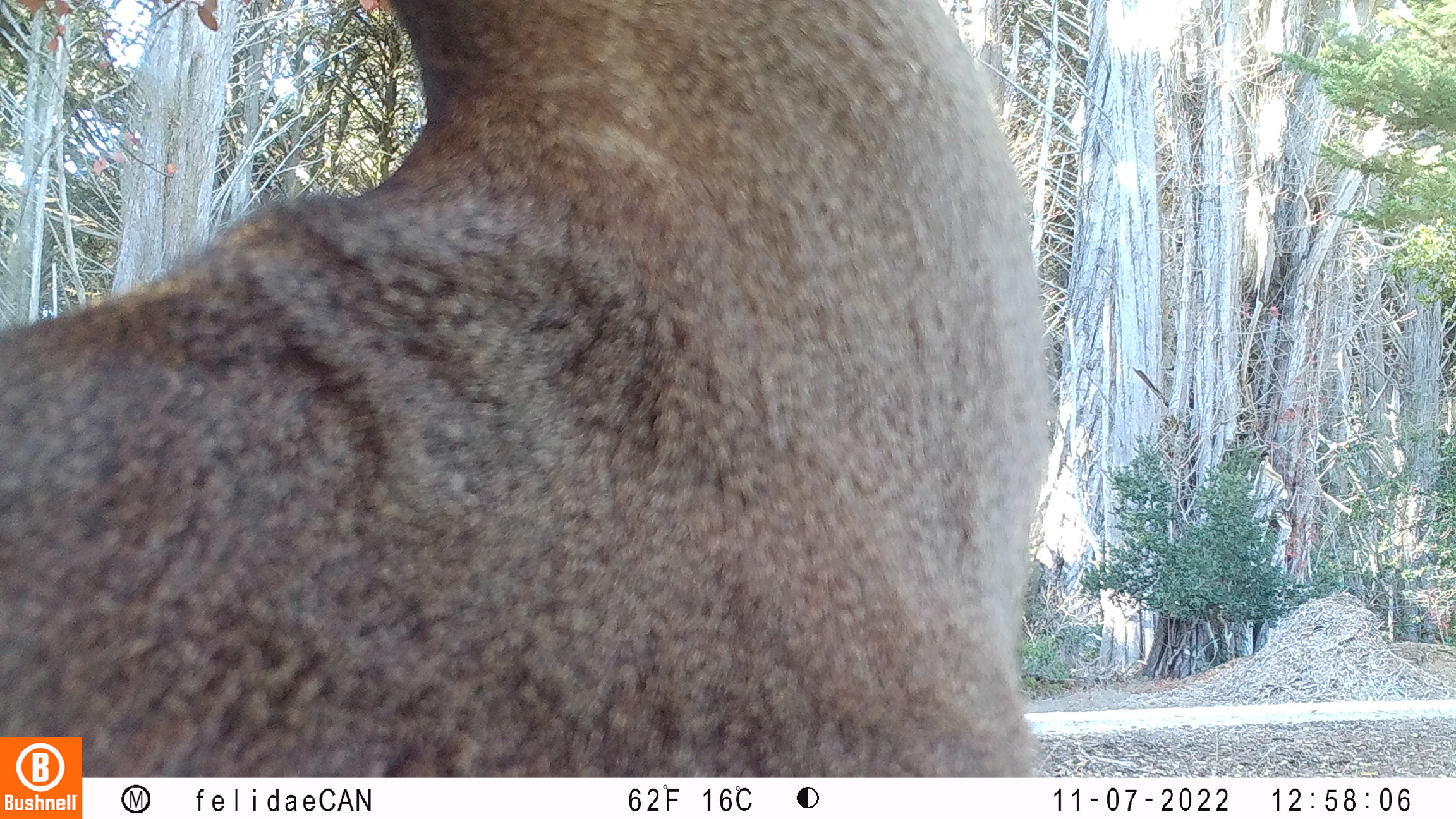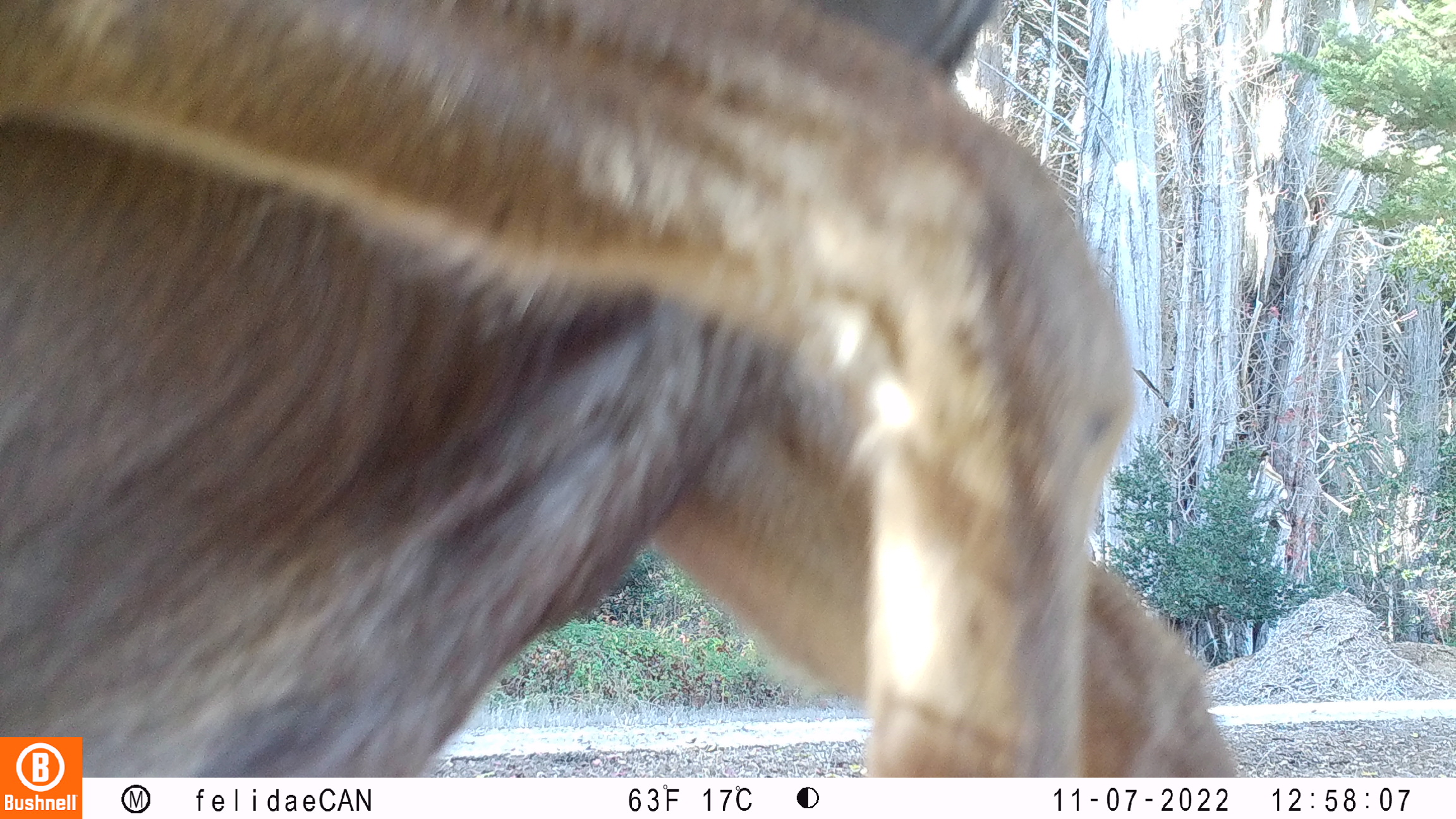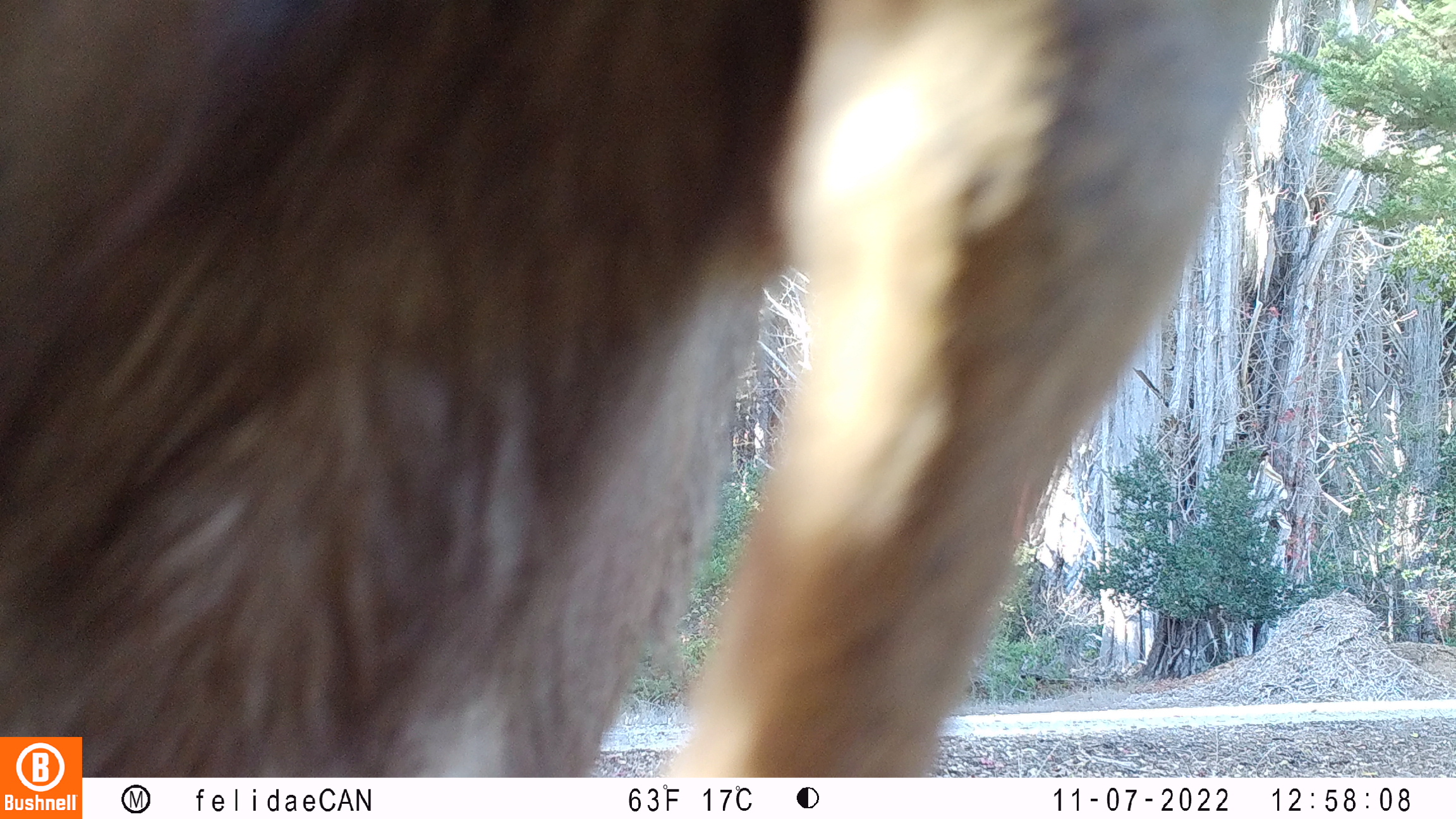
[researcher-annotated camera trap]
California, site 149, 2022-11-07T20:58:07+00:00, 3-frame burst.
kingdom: Animalia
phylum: Chordata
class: Mammalia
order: Artiodactyla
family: Cervidae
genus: Odocoileus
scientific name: Odocoileus hemionus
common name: mule deer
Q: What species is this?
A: Mule deer (Odocoileus hemionus).